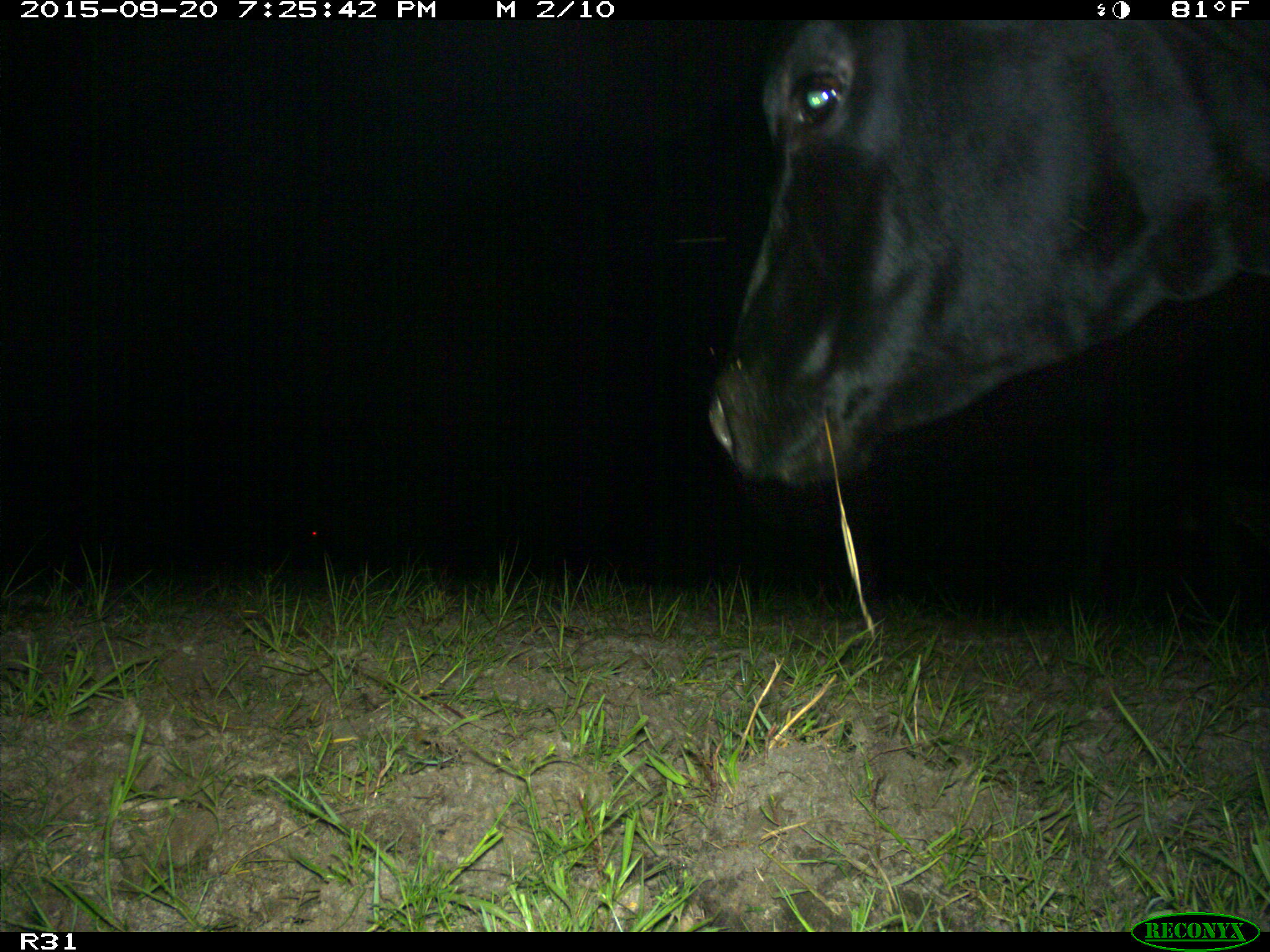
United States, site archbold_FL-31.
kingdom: Animalia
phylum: Chordata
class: Mammalia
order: Artiodactyla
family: Bovidae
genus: Bos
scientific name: Bos taurus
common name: domestic cow